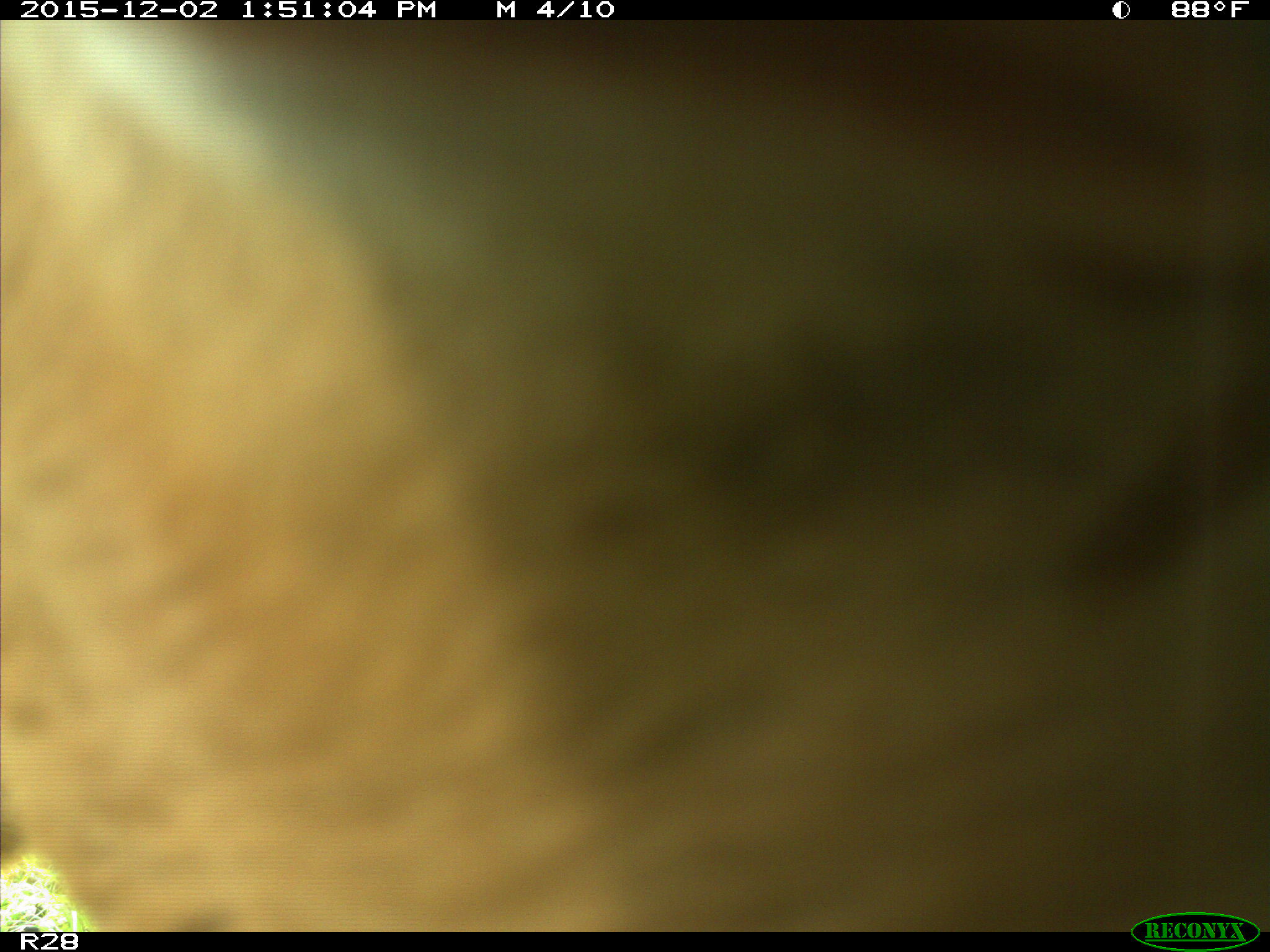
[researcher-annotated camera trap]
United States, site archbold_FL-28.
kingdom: Animalia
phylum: Chordata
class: Mammalia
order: Artiodactyla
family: Bovidae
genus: Bos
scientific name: Bos taurus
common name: domestic cow